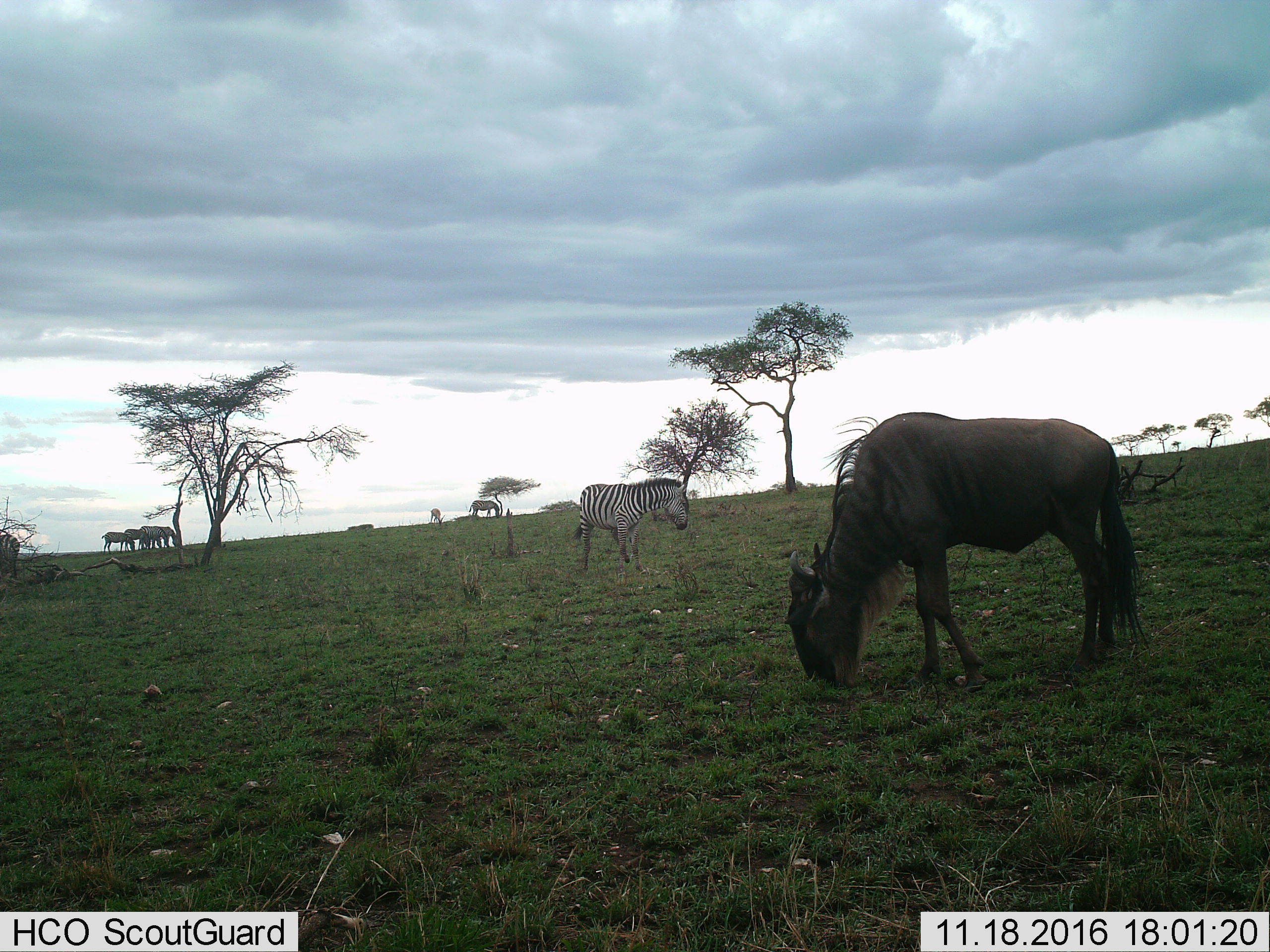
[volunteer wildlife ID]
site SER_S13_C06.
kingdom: Animalia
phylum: Chordata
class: Mammalia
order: Artiodactyla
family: Bovidae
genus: Connochaetes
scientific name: Connochaetes taurinus taurinus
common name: blue wildebeest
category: wildebeestblue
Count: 1.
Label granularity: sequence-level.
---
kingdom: Animalia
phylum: Chordata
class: Mammalia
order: Perissodactyla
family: Equidae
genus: Equus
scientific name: Equus quagga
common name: plains zebra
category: zebraplains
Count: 7.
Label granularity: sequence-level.